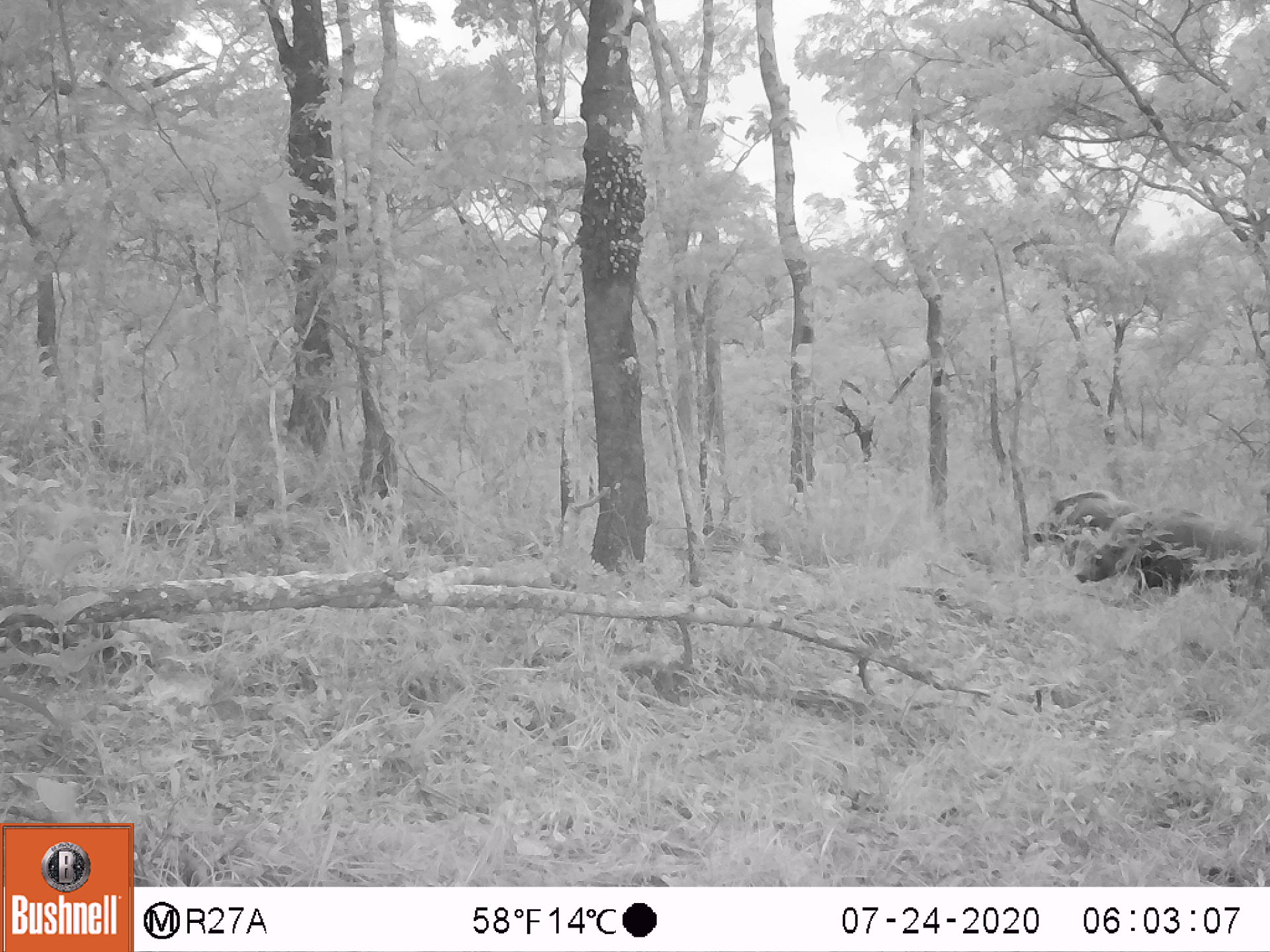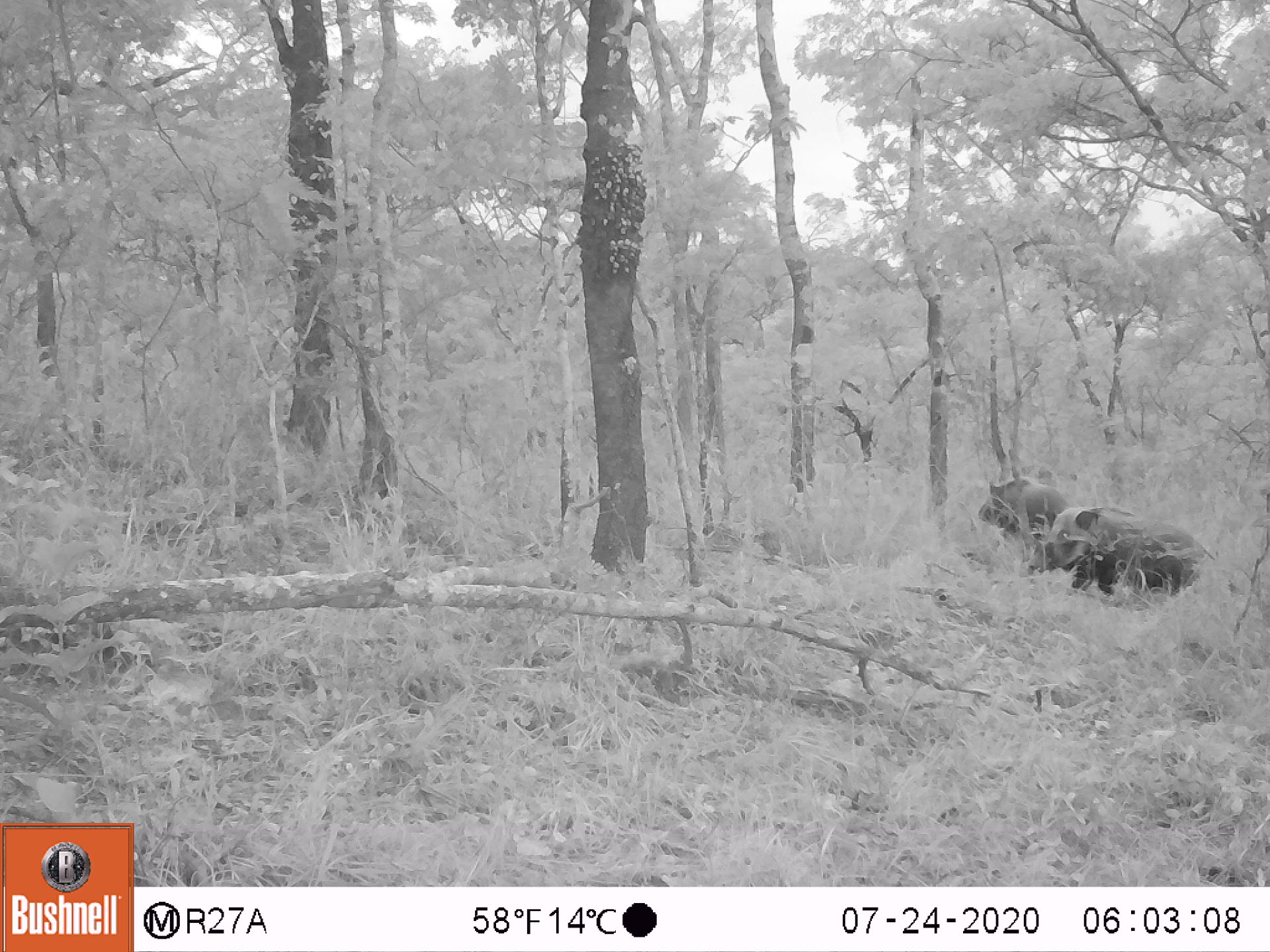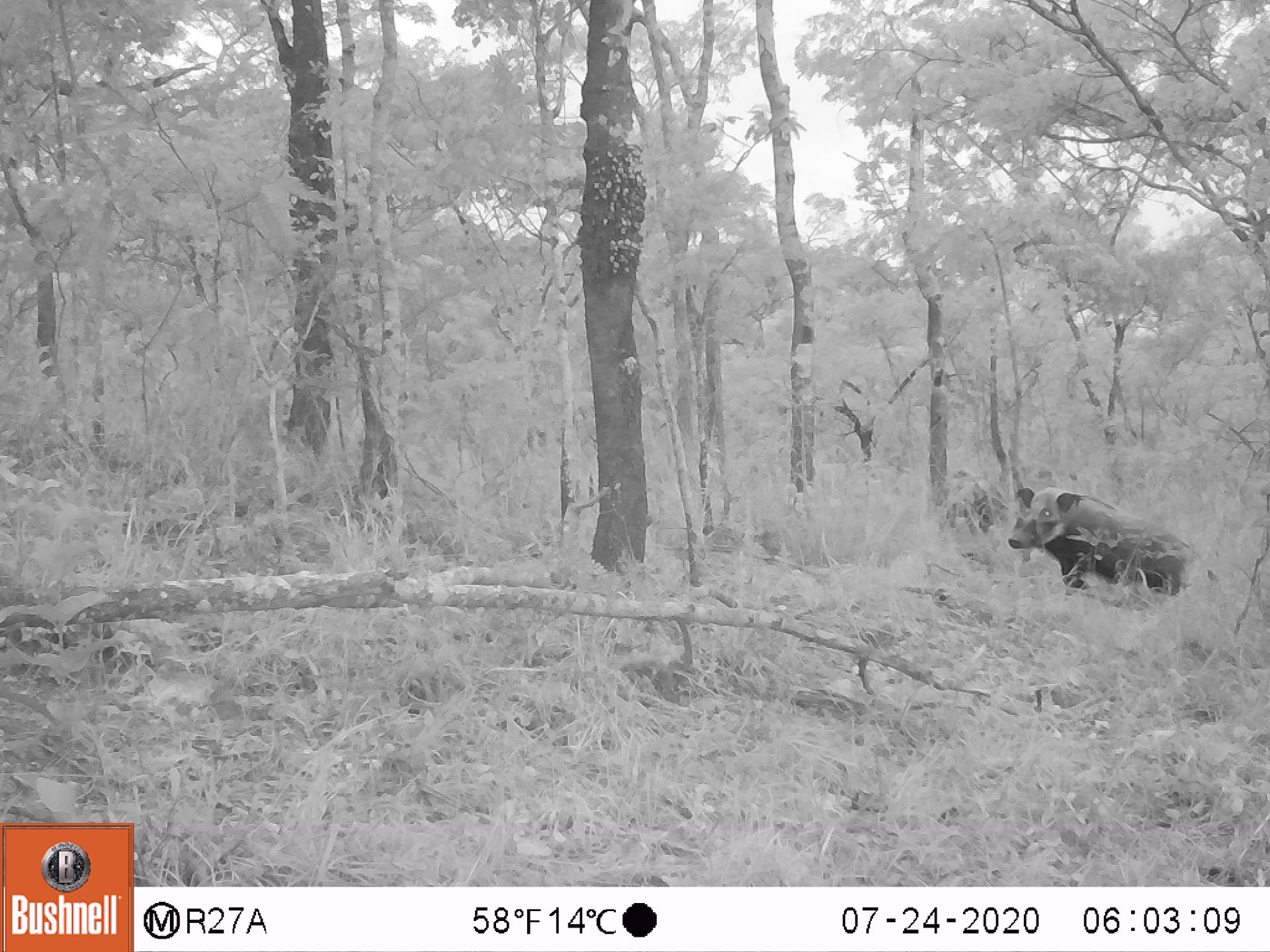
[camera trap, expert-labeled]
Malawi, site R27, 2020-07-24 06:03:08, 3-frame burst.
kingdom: Animalia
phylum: Chordata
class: Mammalia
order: Artiodactyla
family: Suidae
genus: Potamochoerus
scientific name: Potamochoerus larvatus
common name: bushpig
Bushpig (Potamochoerus larvatus), count 2.